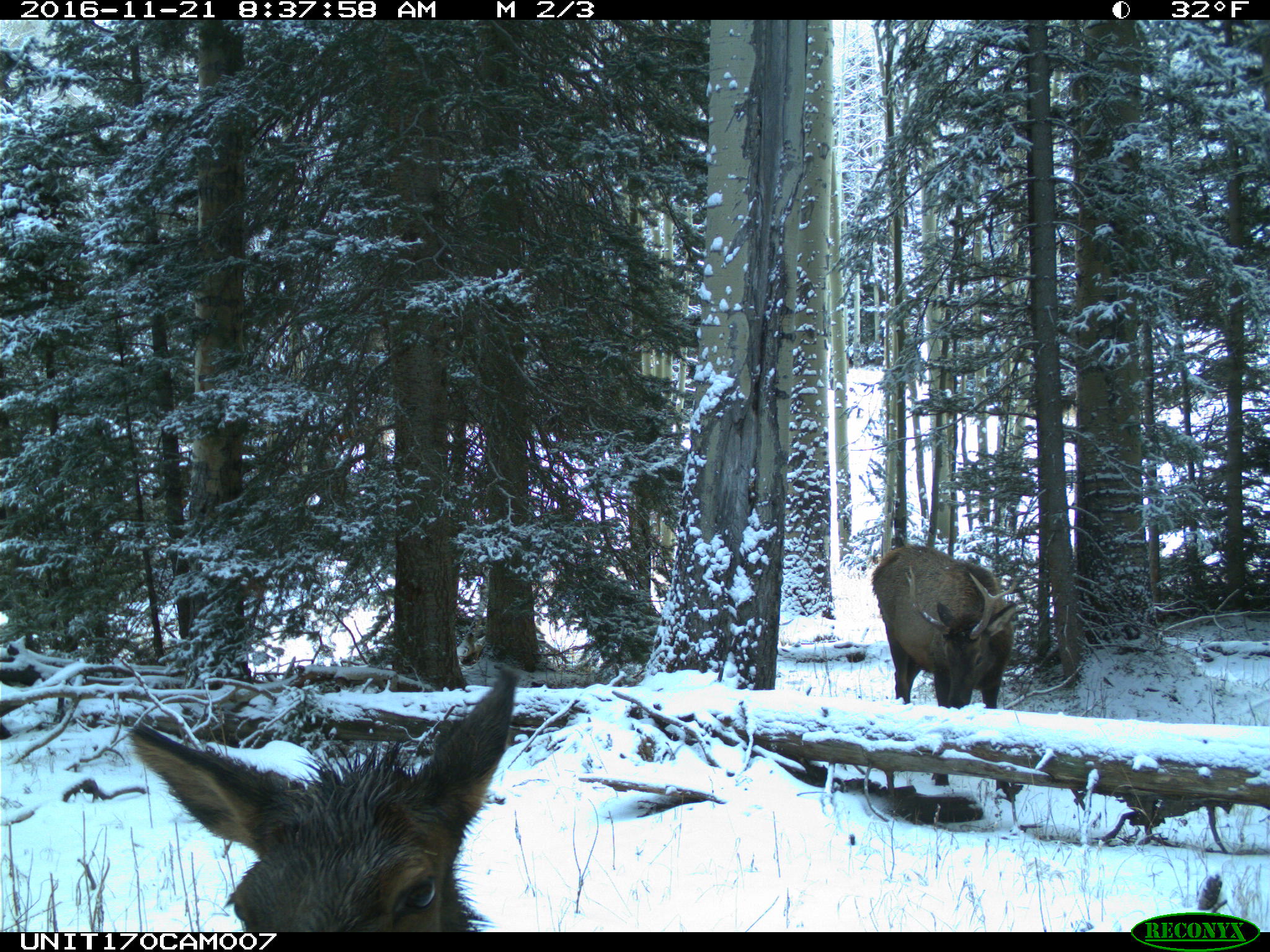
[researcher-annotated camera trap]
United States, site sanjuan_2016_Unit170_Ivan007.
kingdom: Animalia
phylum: Chordata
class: Mammalia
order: Artiodactyla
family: Cervidae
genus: Cervus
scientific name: Cervus elaphus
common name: red deer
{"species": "Cervus elaphus (red deer)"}